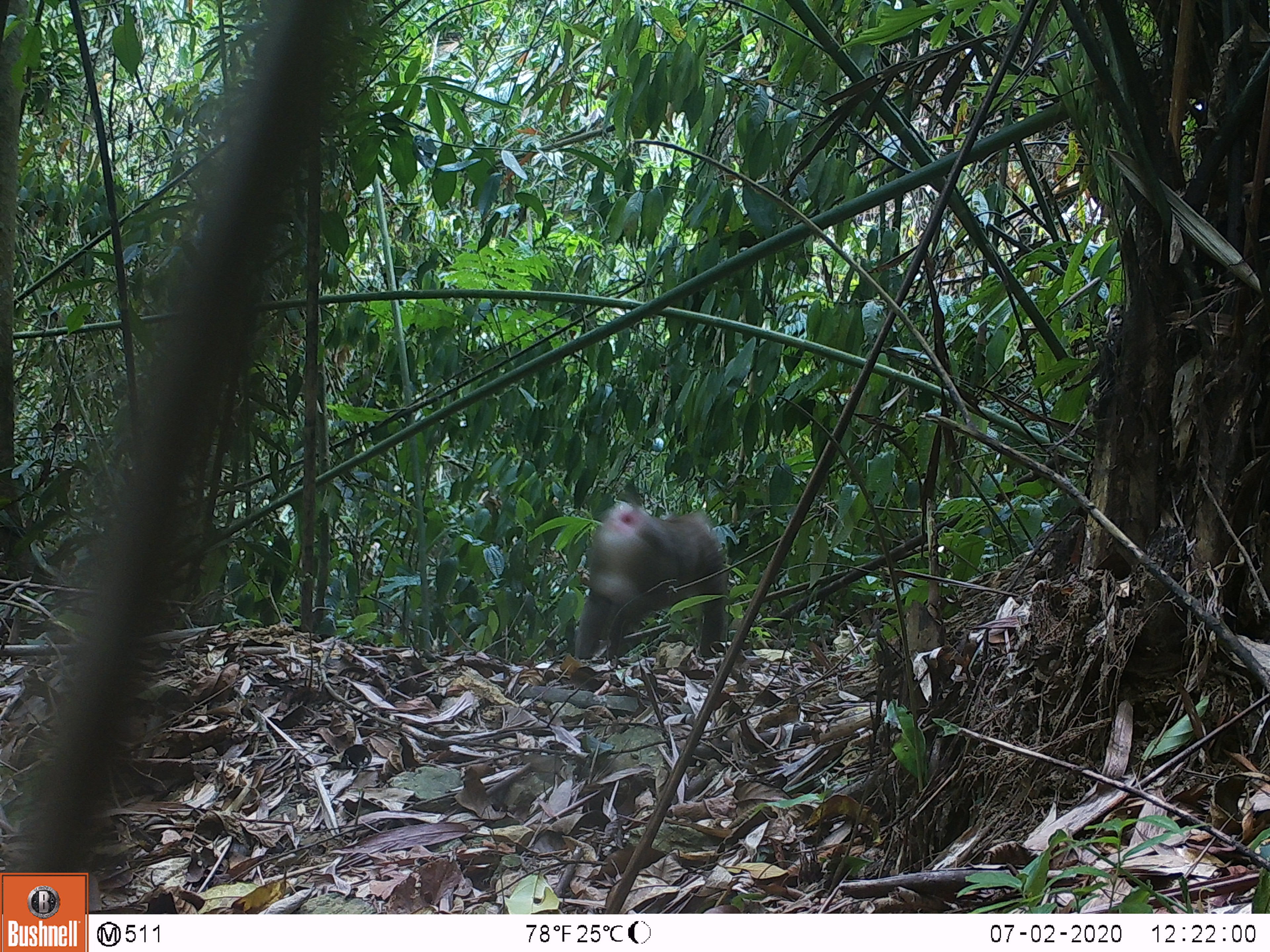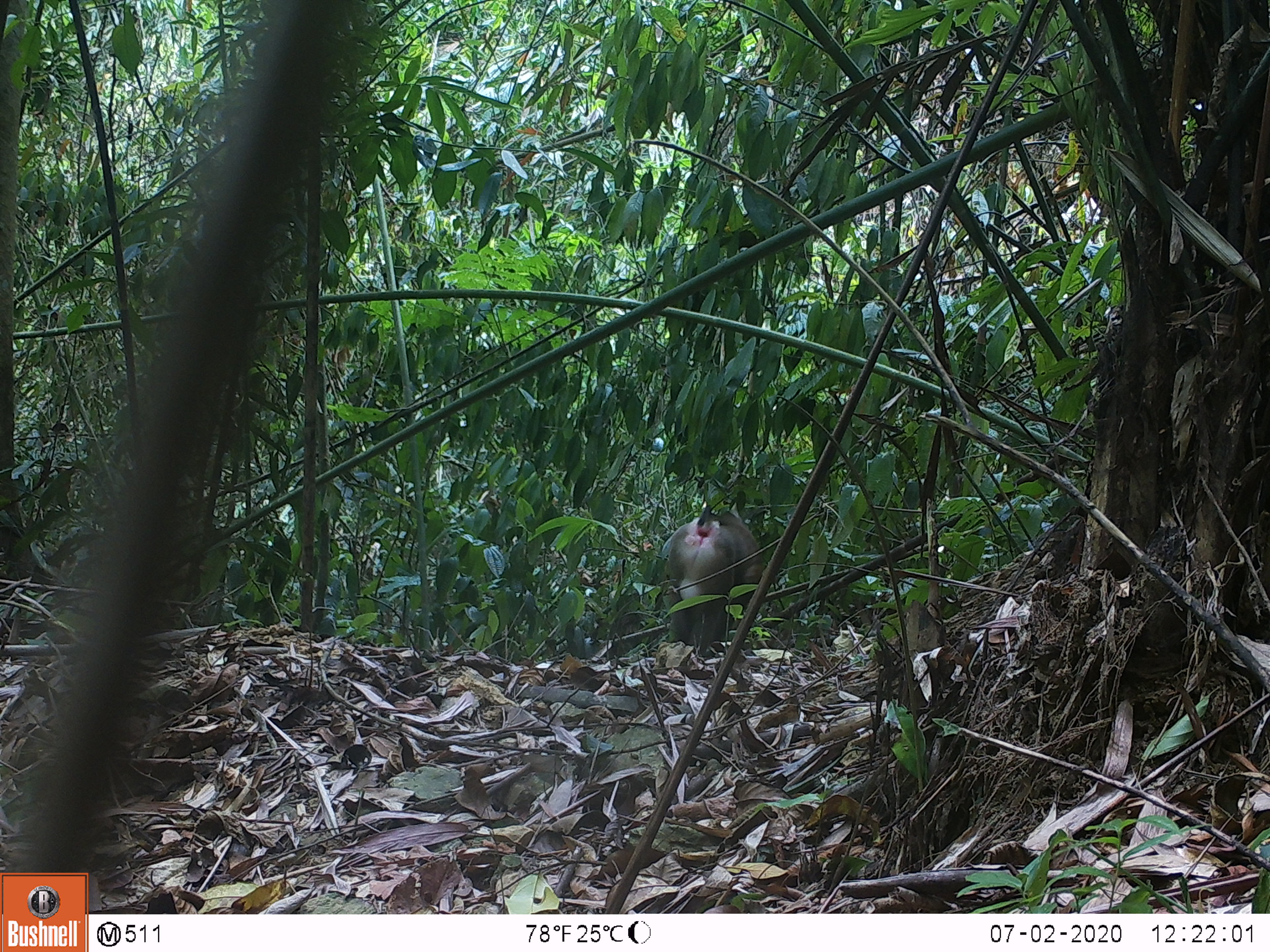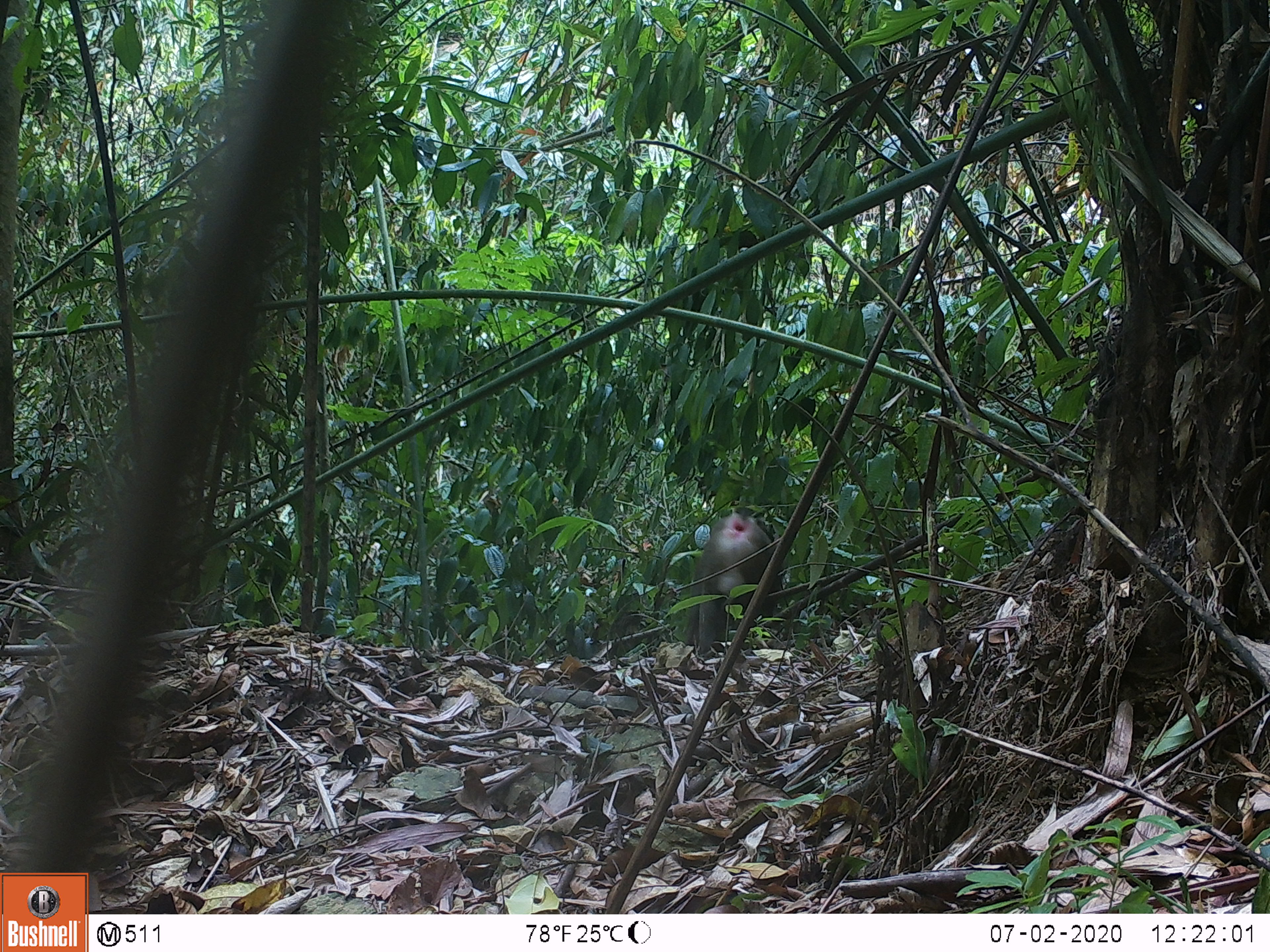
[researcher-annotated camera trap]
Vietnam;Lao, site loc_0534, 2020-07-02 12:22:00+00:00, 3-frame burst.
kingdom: Animalia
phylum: Chordata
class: Mammalia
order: Primates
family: Cercopithecidae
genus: Macaca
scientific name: Macaca nemestrina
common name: pig-tailed macaque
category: pig tailed macaque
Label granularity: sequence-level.